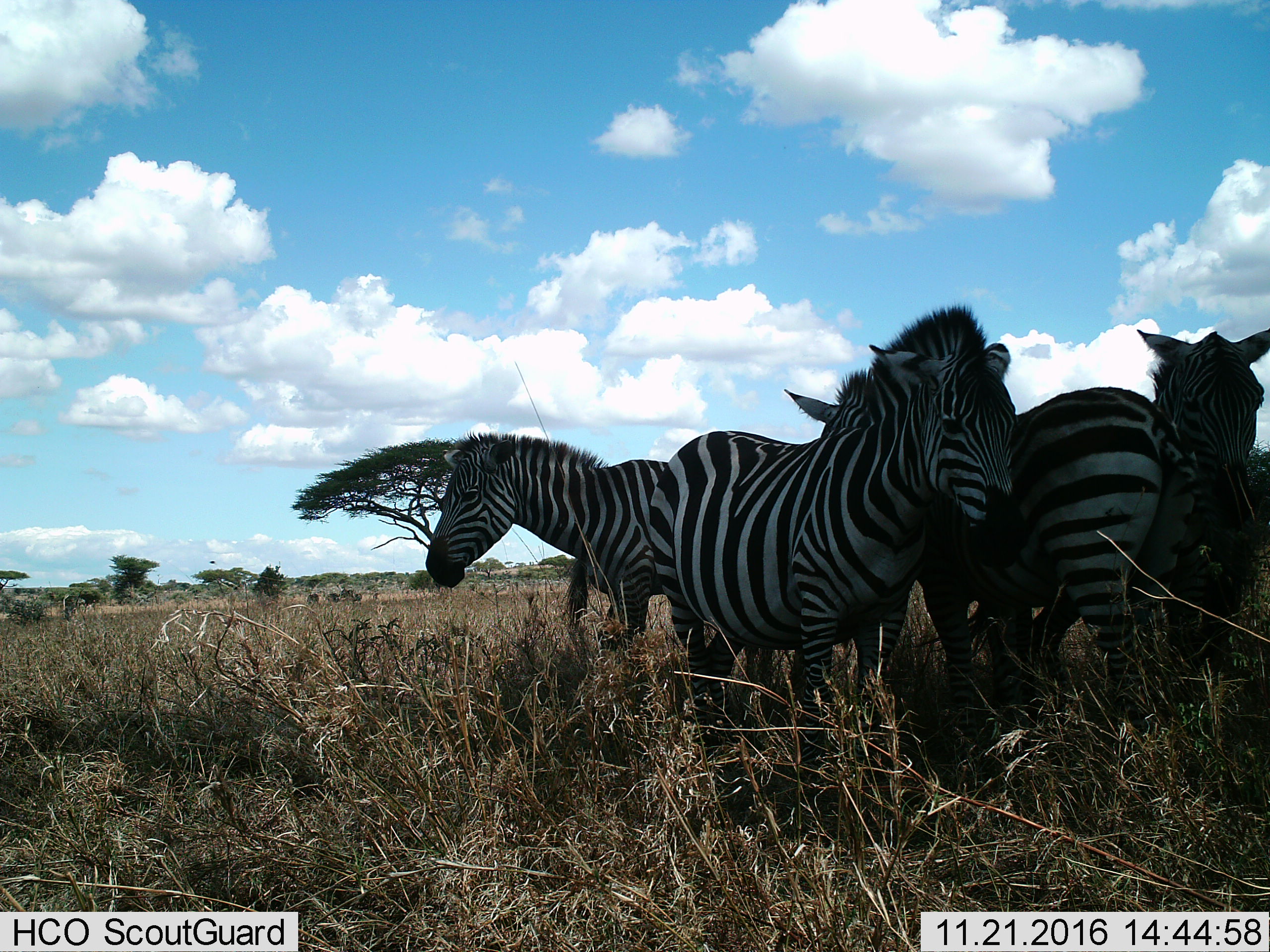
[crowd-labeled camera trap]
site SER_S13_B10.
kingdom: Animalia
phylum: Chordata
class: Mammalia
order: Perissodactyla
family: Equidae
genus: Equus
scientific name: Equus quagga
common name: plains zebra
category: zebraplains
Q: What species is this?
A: Zebraplains (plains zebra) (Equus quagga).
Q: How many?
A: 4.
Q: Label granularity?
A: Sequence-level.